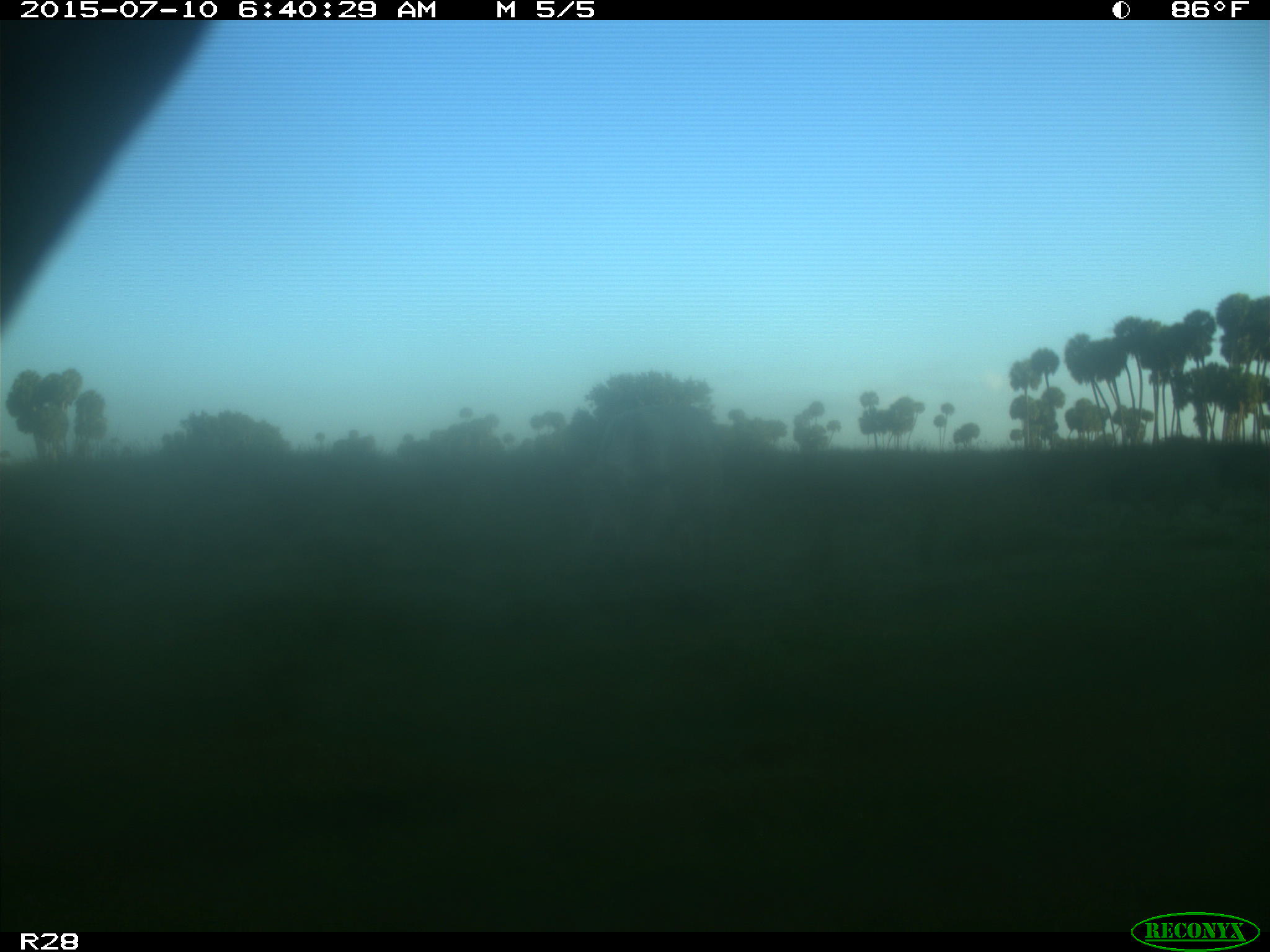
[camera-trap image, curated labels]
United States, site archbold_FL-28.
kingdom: Animalia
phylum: Chordata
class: Mammalia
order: Artiodactyla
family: Bovidae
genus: Bos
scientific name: Bos taurus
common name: domestic cow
Bos taurus (domestic cow).